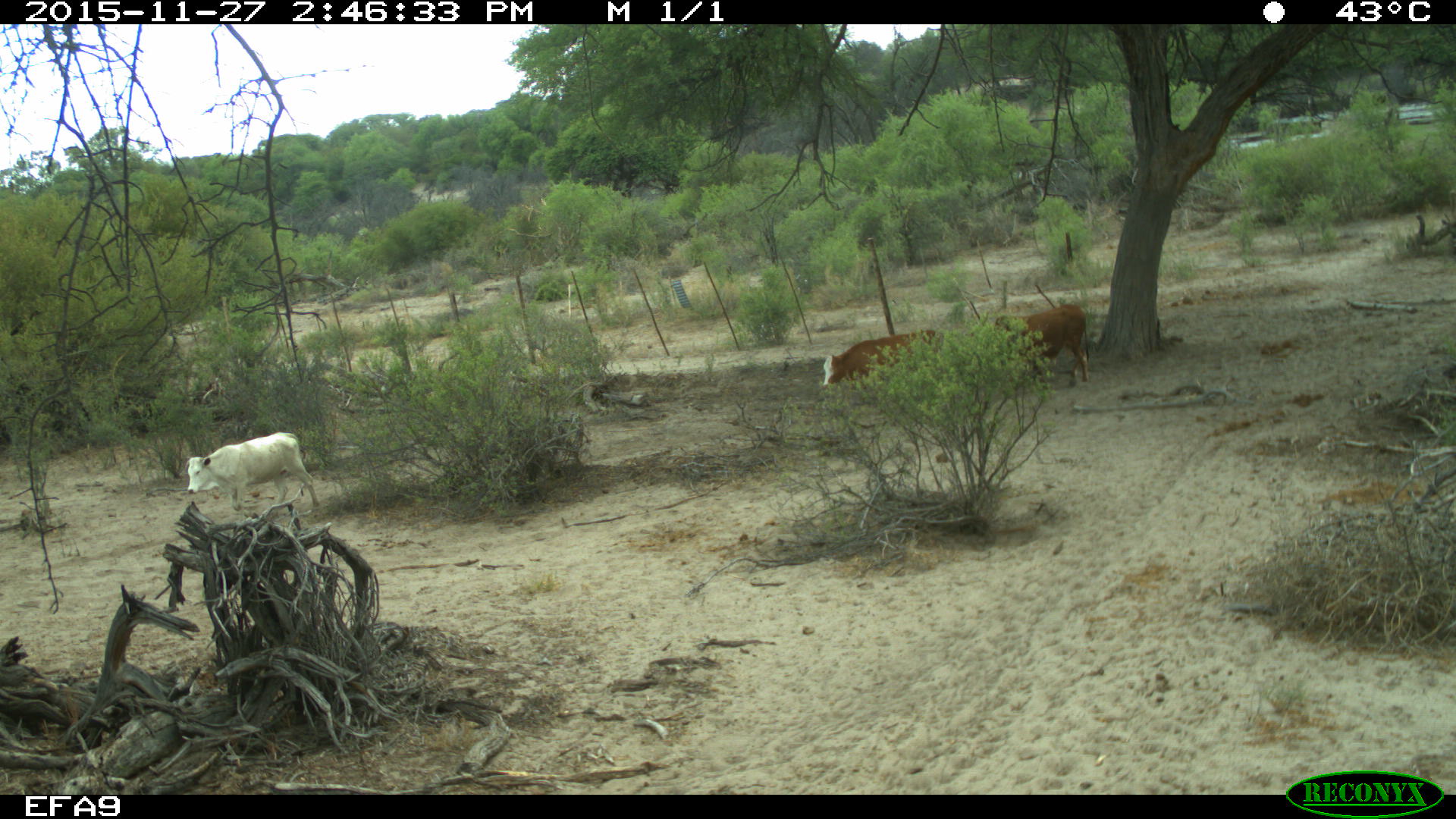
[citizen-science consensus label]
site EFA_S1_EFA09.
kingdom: Animalia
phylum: Chordata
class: Mammalia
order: Artiodactyla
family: Bovidae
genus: Bos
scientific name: Bos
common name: cattle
Cattle (Bos), count 3. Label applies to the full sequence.